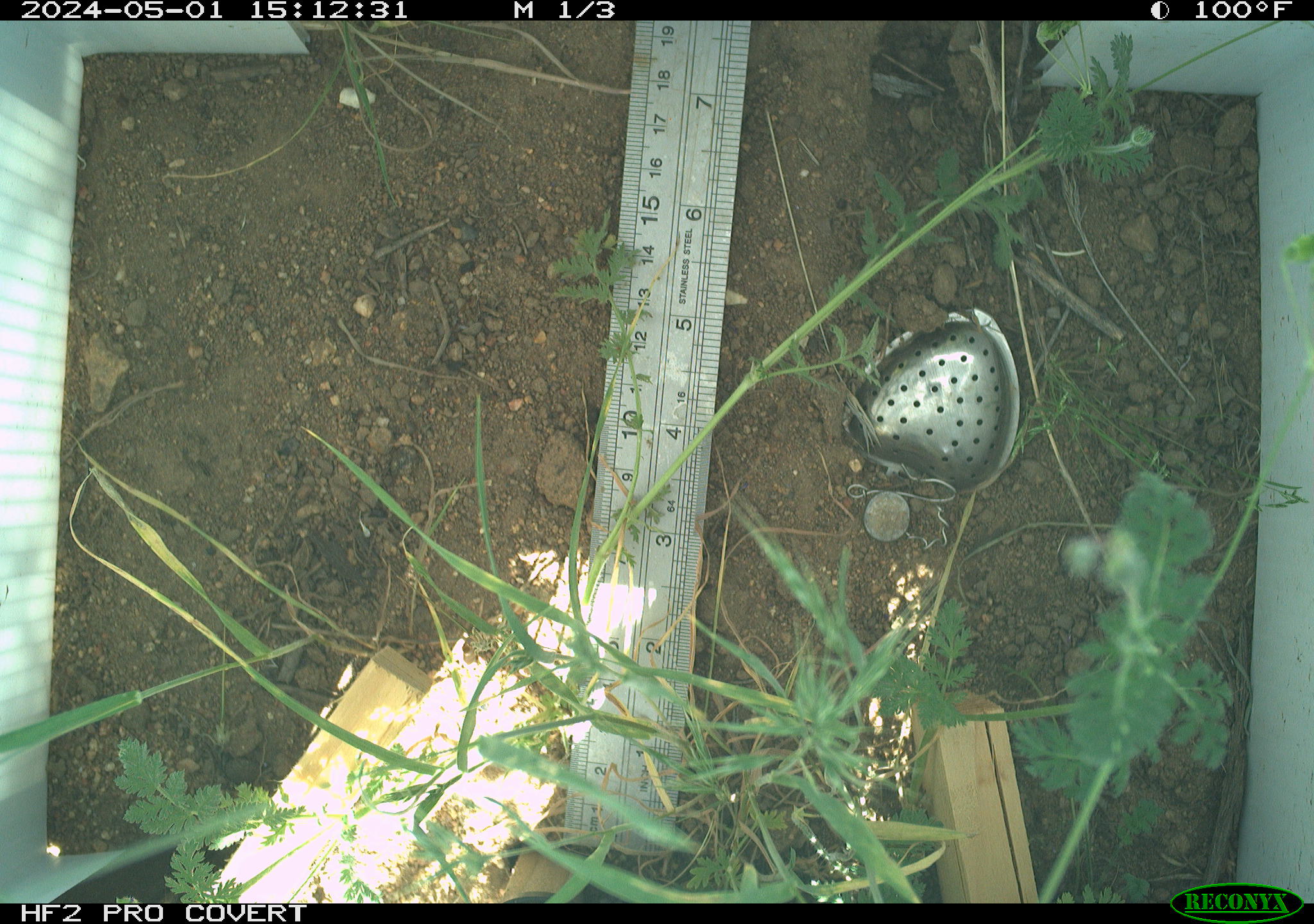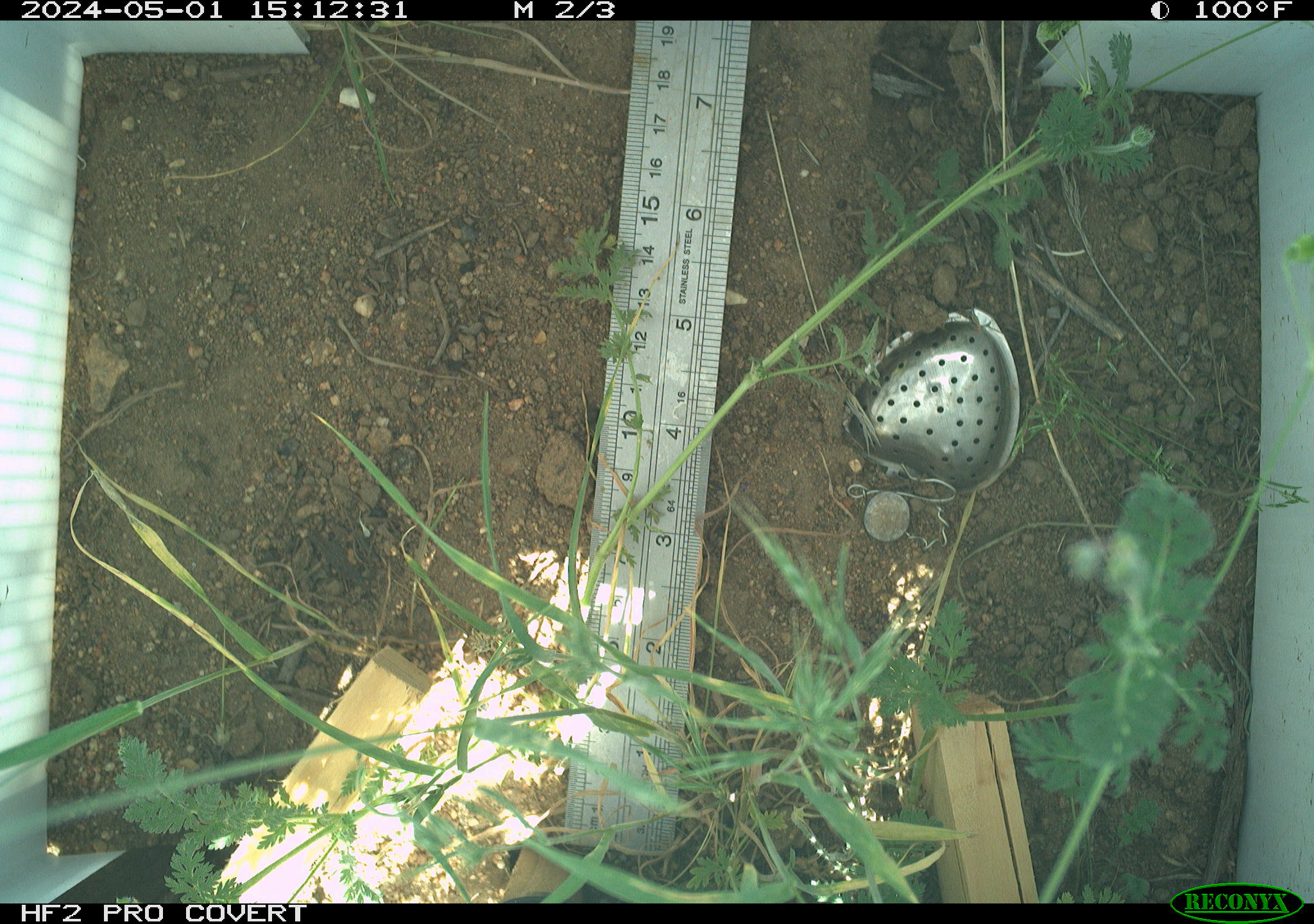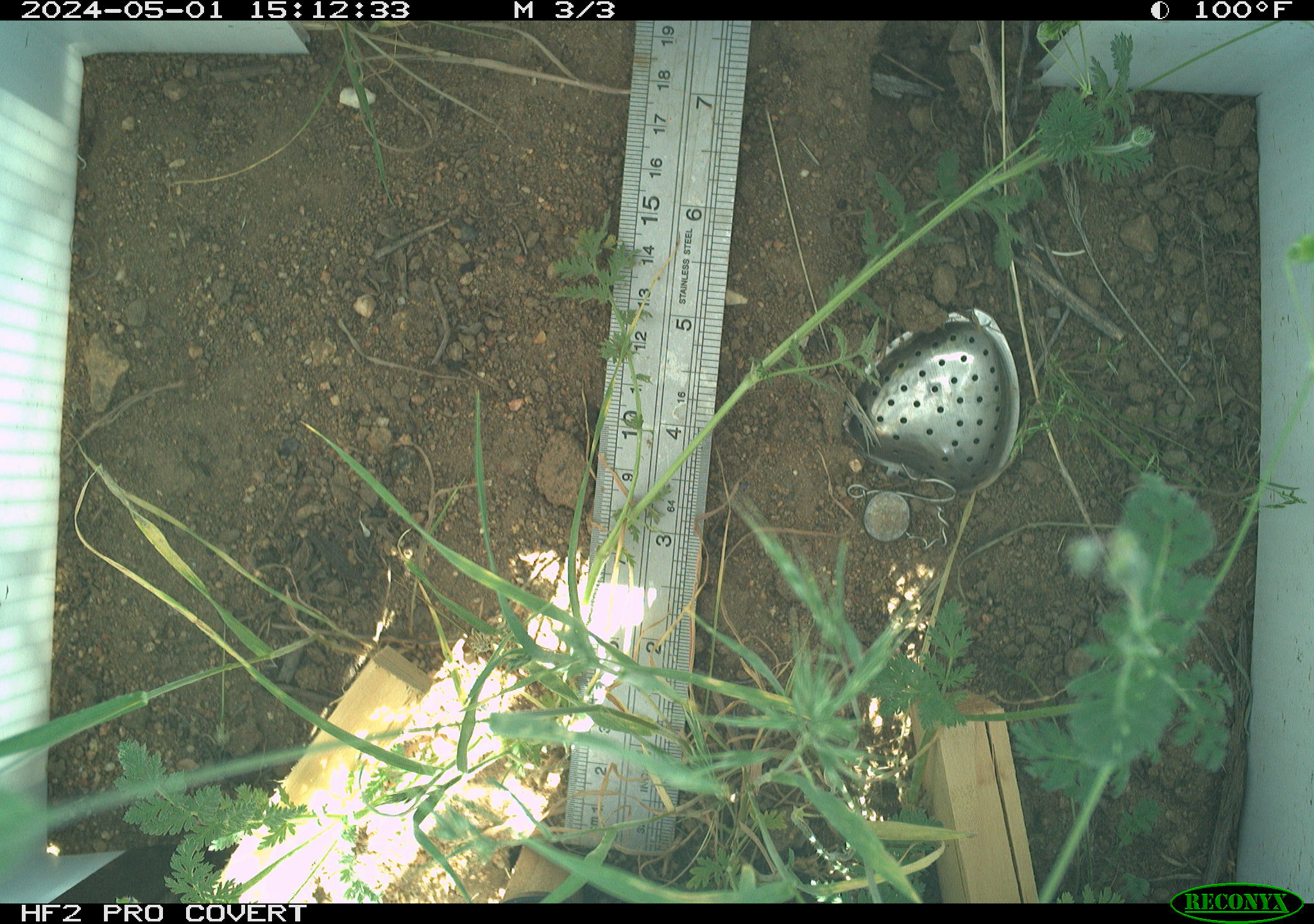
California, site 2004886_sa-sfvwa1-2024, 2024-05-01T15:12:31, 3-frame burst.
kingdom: Animalia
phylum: Arthropoda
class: Insecta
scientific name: Insecta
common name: insect